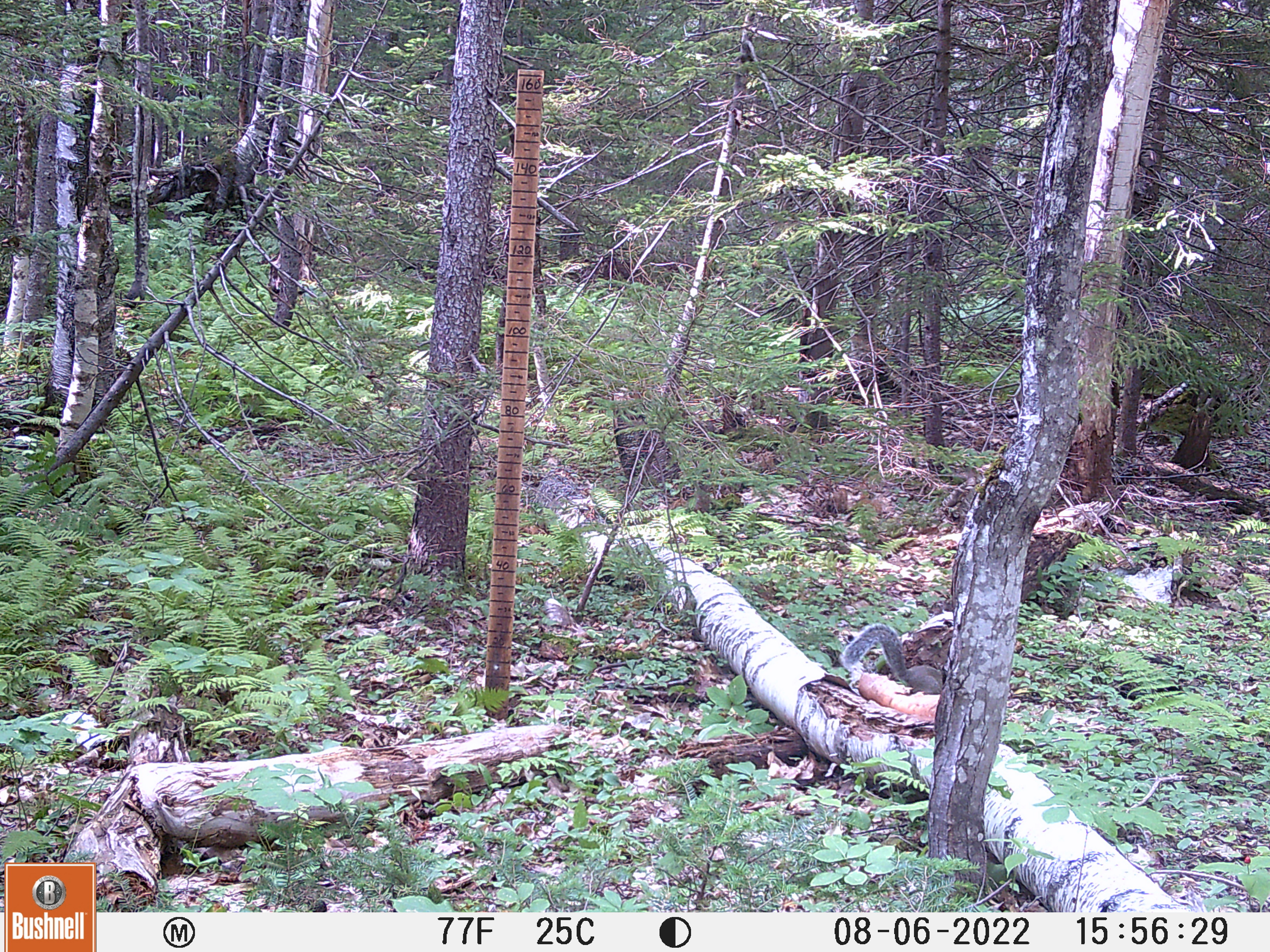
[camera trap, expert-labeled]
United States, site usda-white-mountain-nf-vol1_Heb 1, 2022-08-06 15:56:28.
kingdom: Animalia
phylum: Chordata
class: Mammalia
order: Rodentia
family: Sciuridae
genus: Sciurus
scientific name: Sciurus carolinensis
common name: gray squirrel